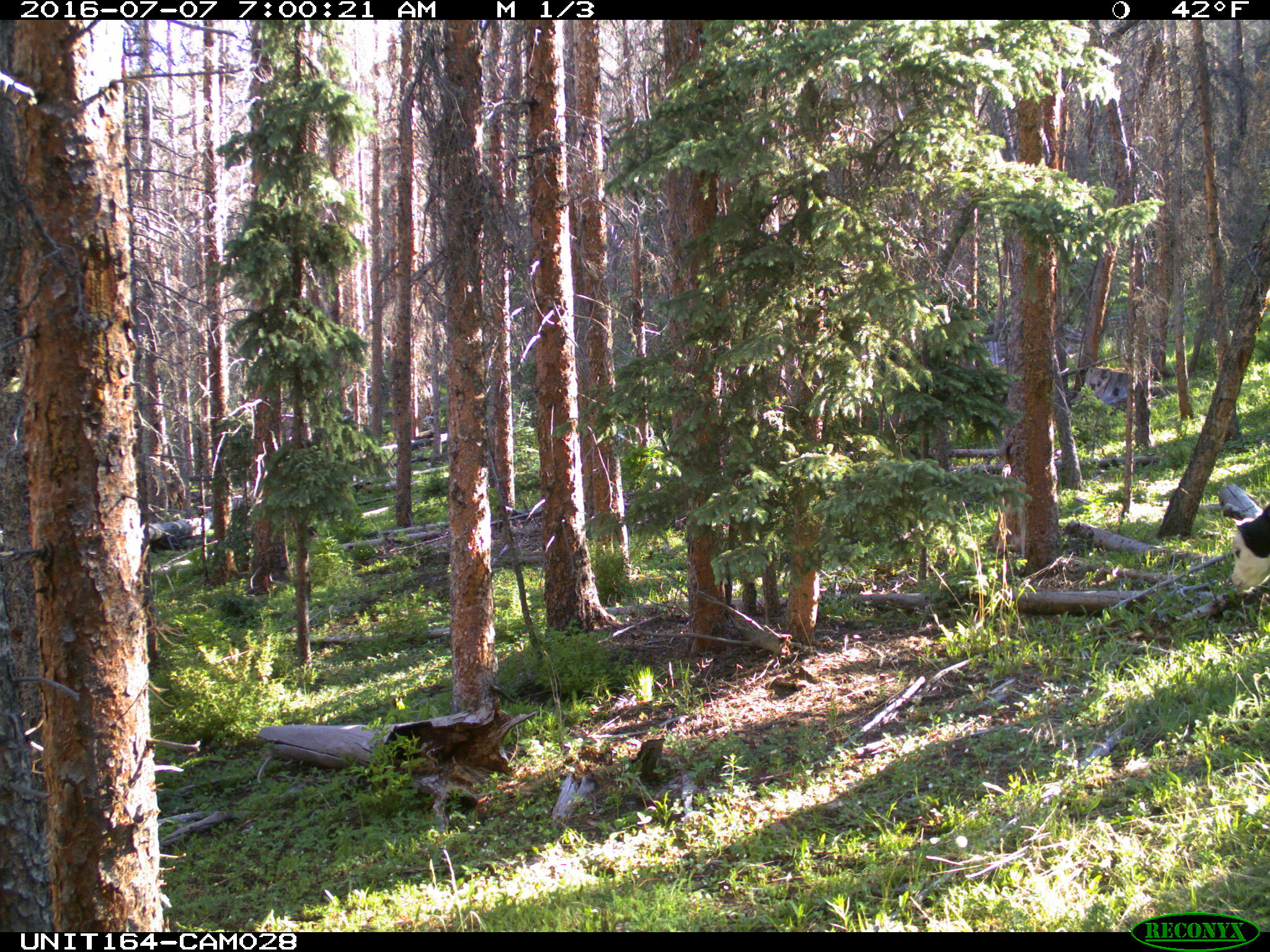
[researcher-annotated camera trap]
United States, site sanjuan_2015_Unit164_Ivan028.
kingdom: Animalia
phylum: Chordata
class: Mammalia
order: Artiodactyla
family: Bovidae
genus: Bos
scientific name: Bos taurus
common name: domestic cow